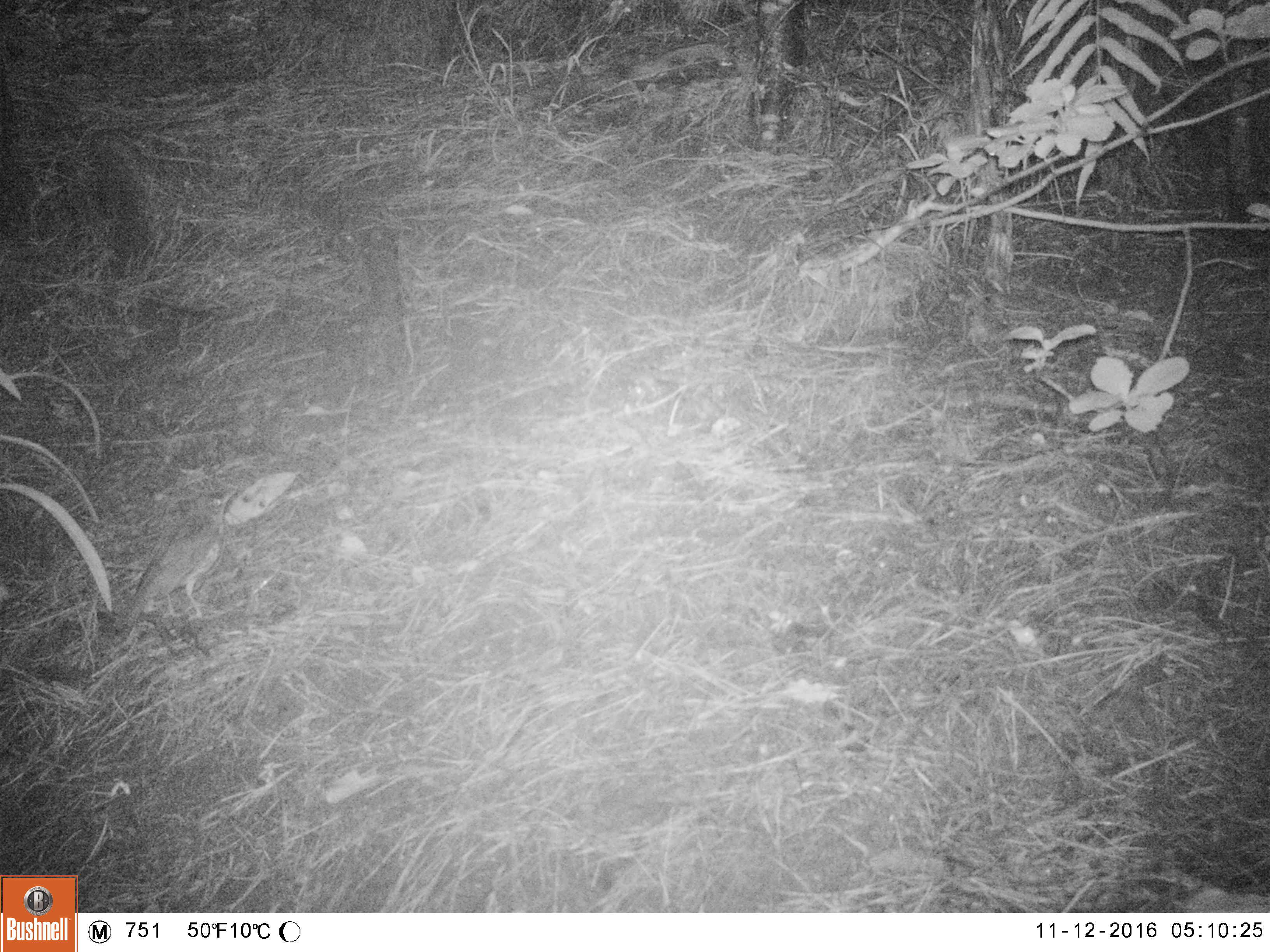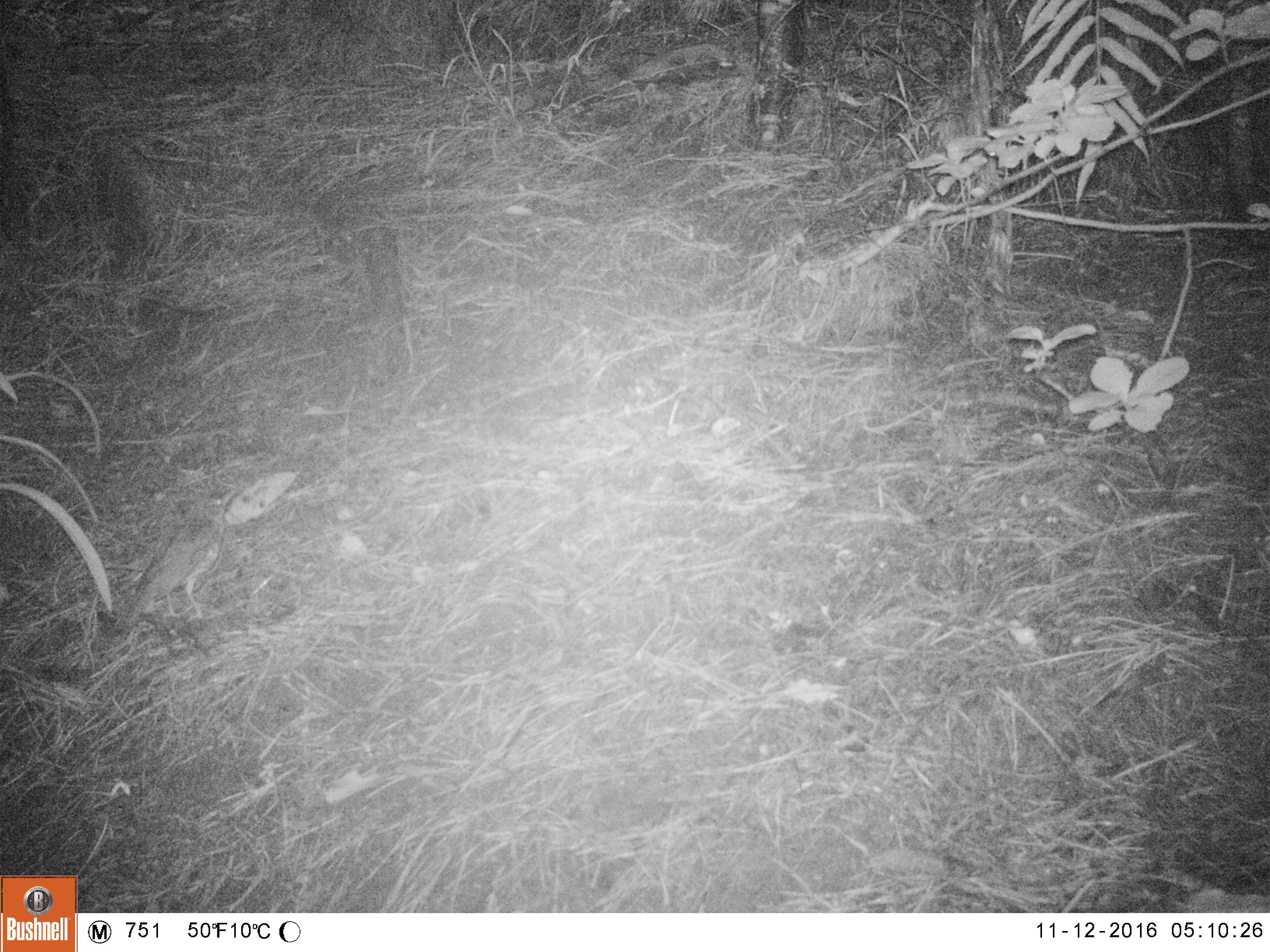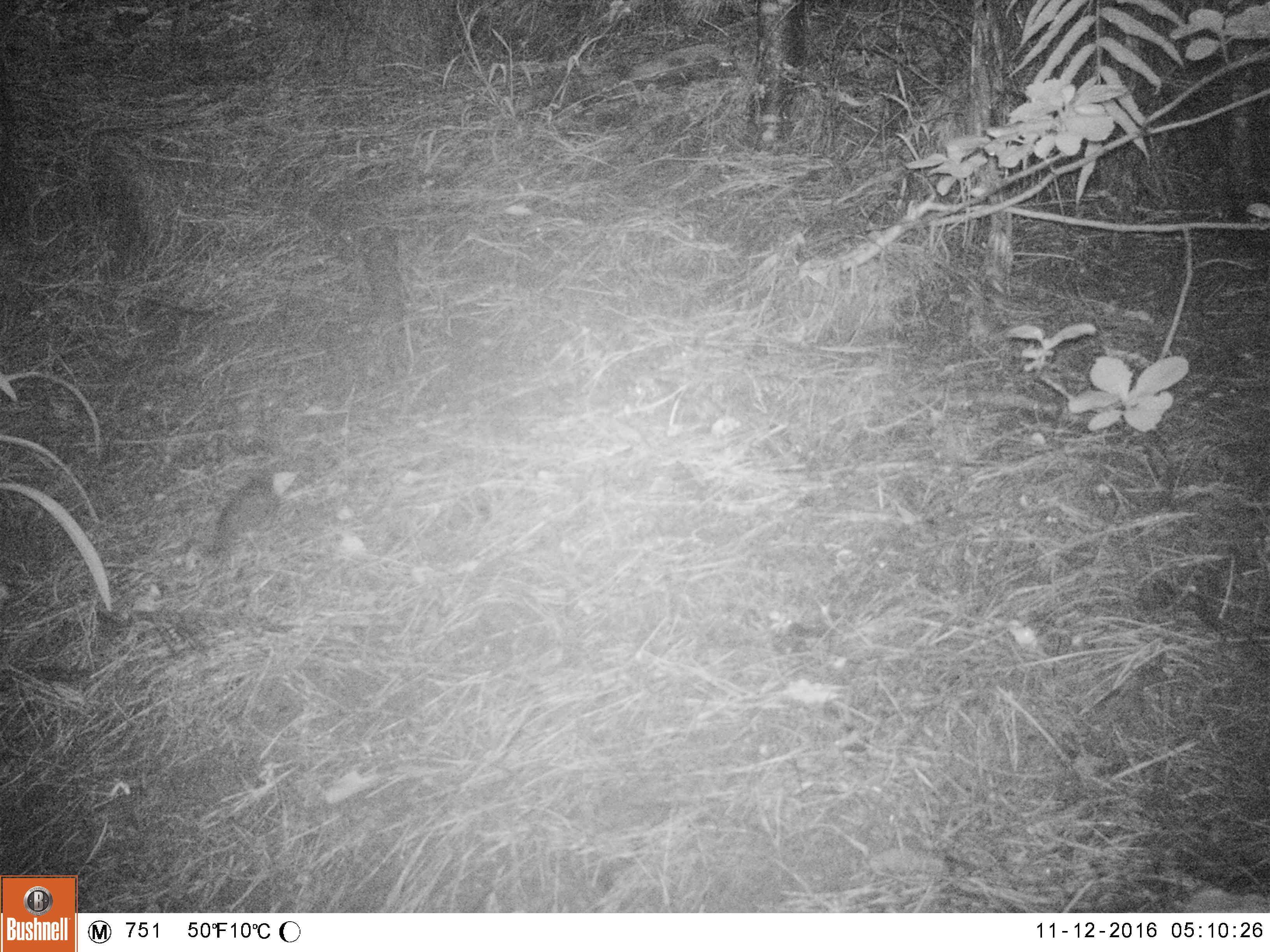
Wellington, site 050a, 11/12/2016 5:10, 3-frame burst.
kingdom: Animalia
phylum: Chordata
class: Aves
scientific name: Aves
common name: bird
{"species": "bird (Aves)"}